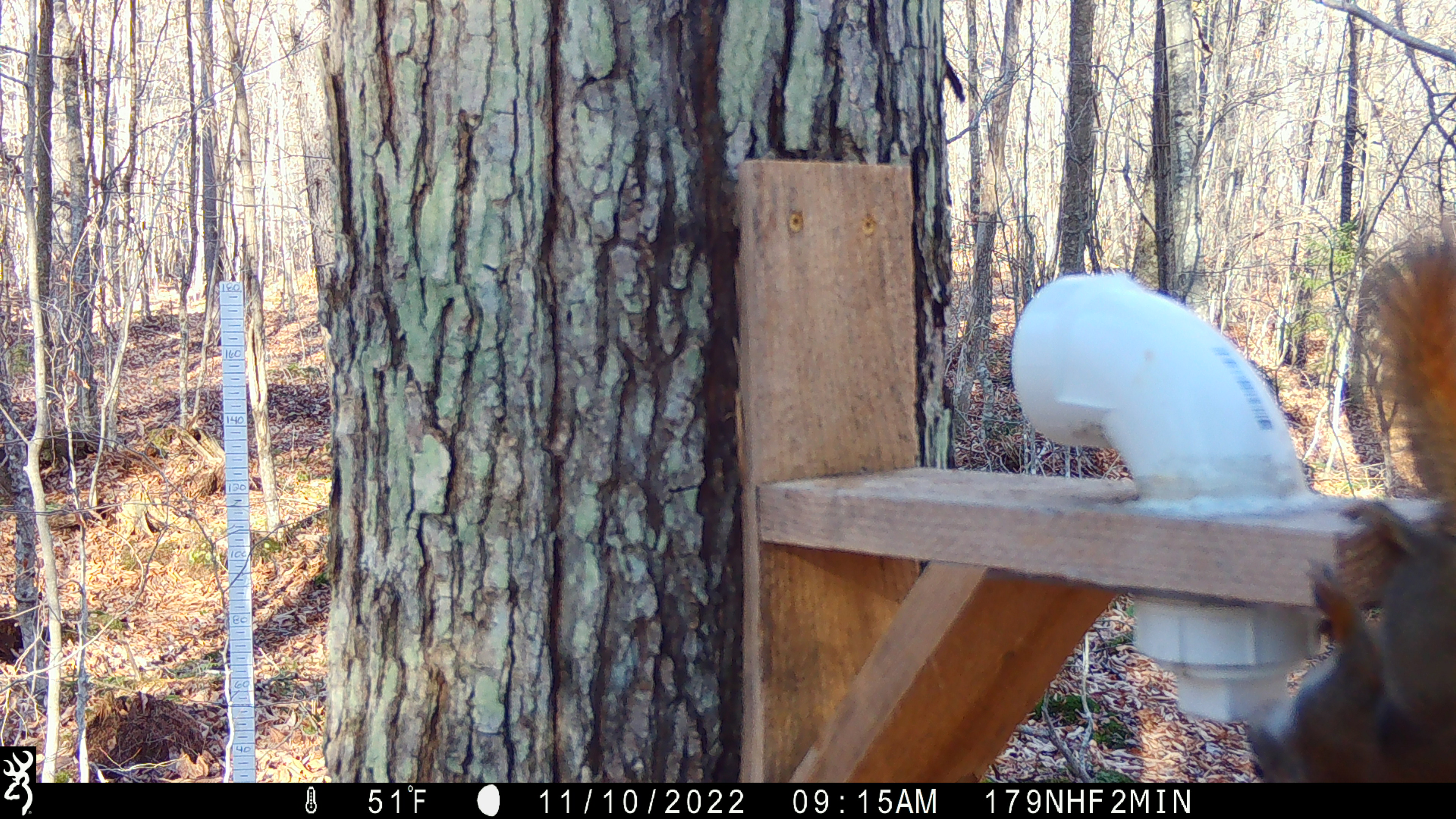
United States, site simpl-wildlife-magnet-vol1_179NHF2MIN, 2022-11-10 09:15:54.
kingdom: Animalia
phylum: Chordata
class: Mammalia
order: Rodentia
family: Sciuridae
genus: Tamiasciurus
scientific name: Tamiasciurus hudsonicus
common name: red squirrel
Red squirrel (Tamiasciurus hudsonicus).